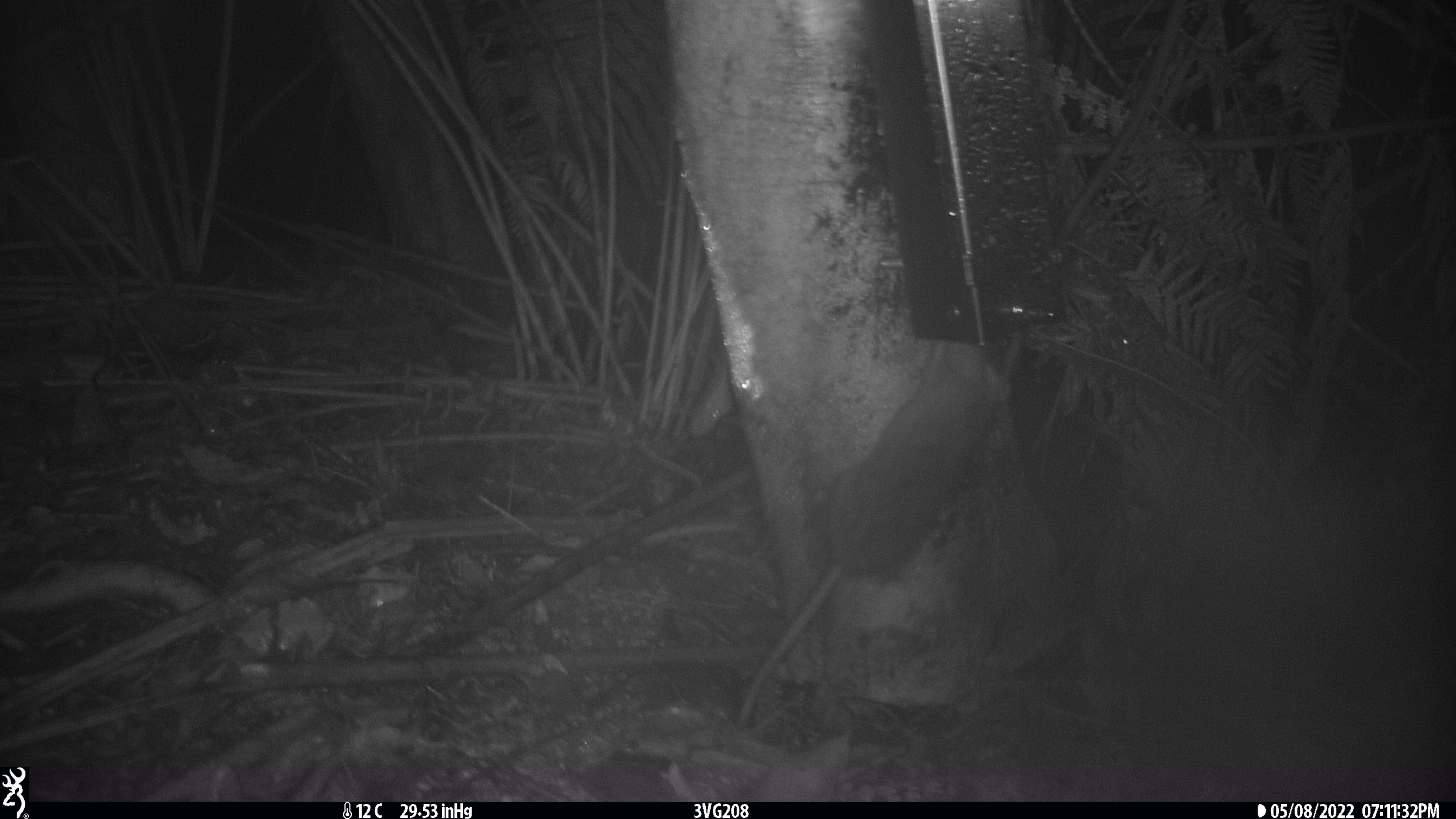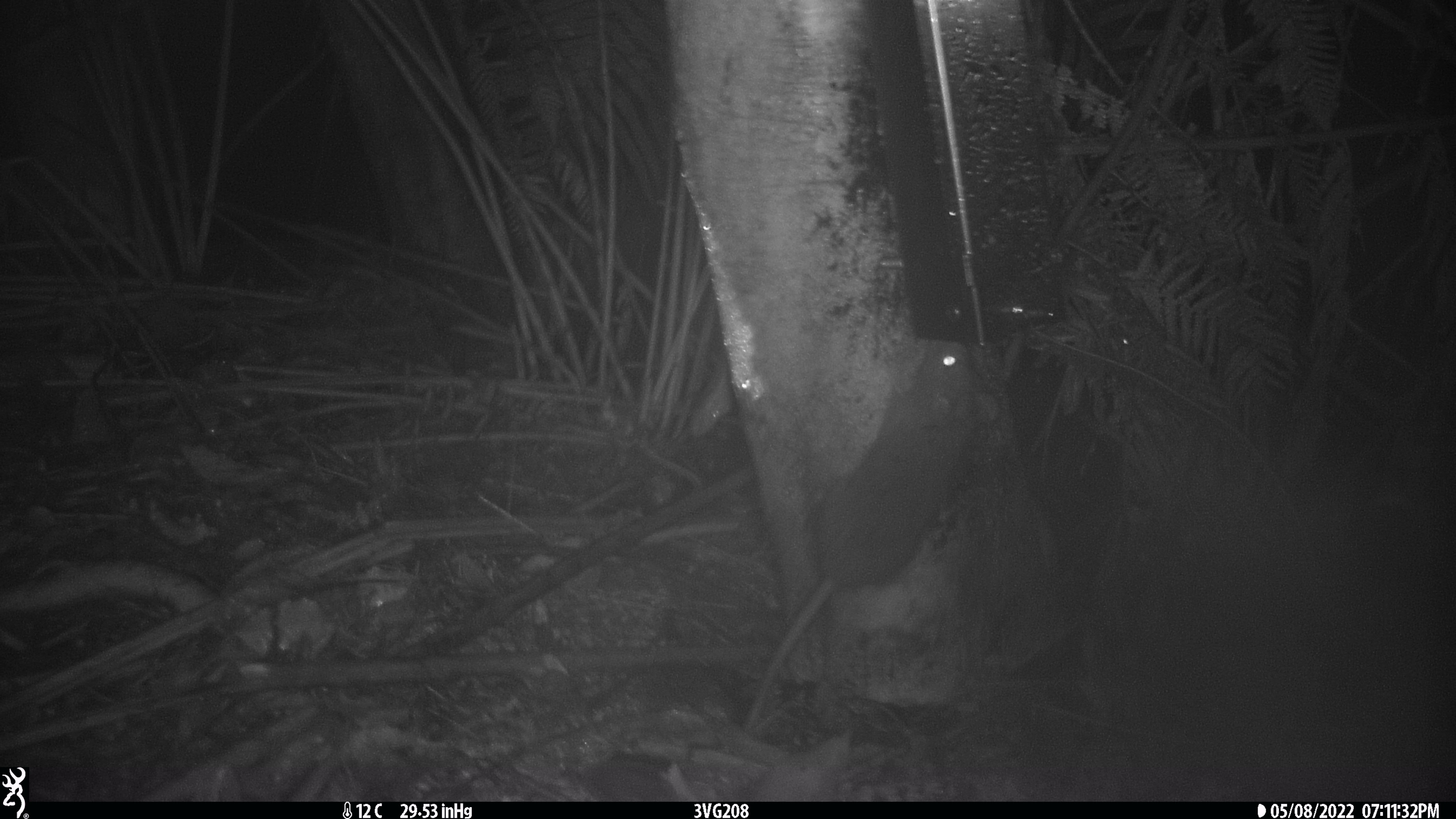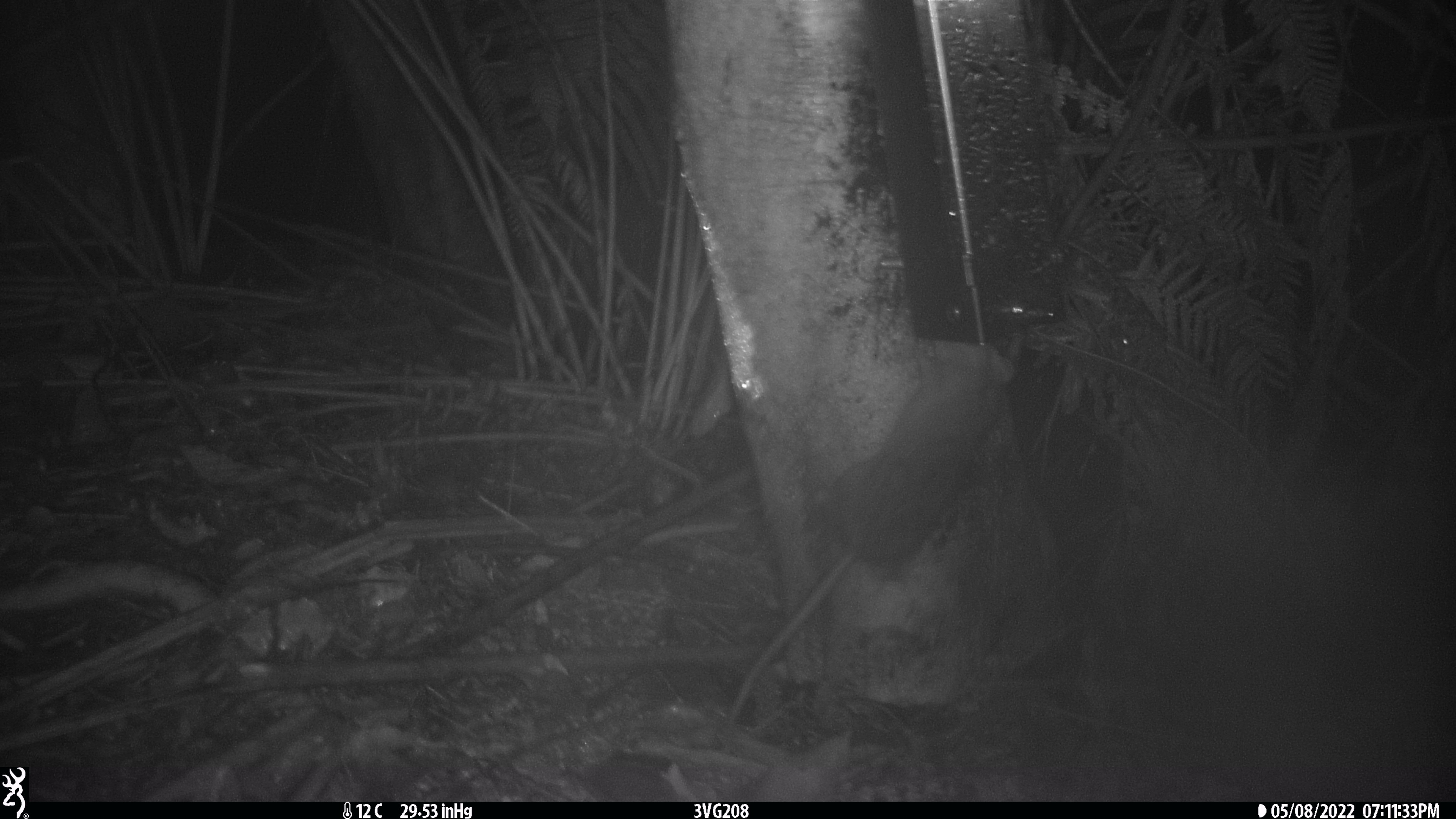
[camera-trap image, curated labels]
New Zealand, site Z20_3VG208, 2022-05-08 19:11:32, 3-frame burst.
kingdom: Animalia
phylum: Chordata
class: Mammalia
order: Rodentia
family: Muridae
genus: Rattus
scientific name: Rattus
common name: rat